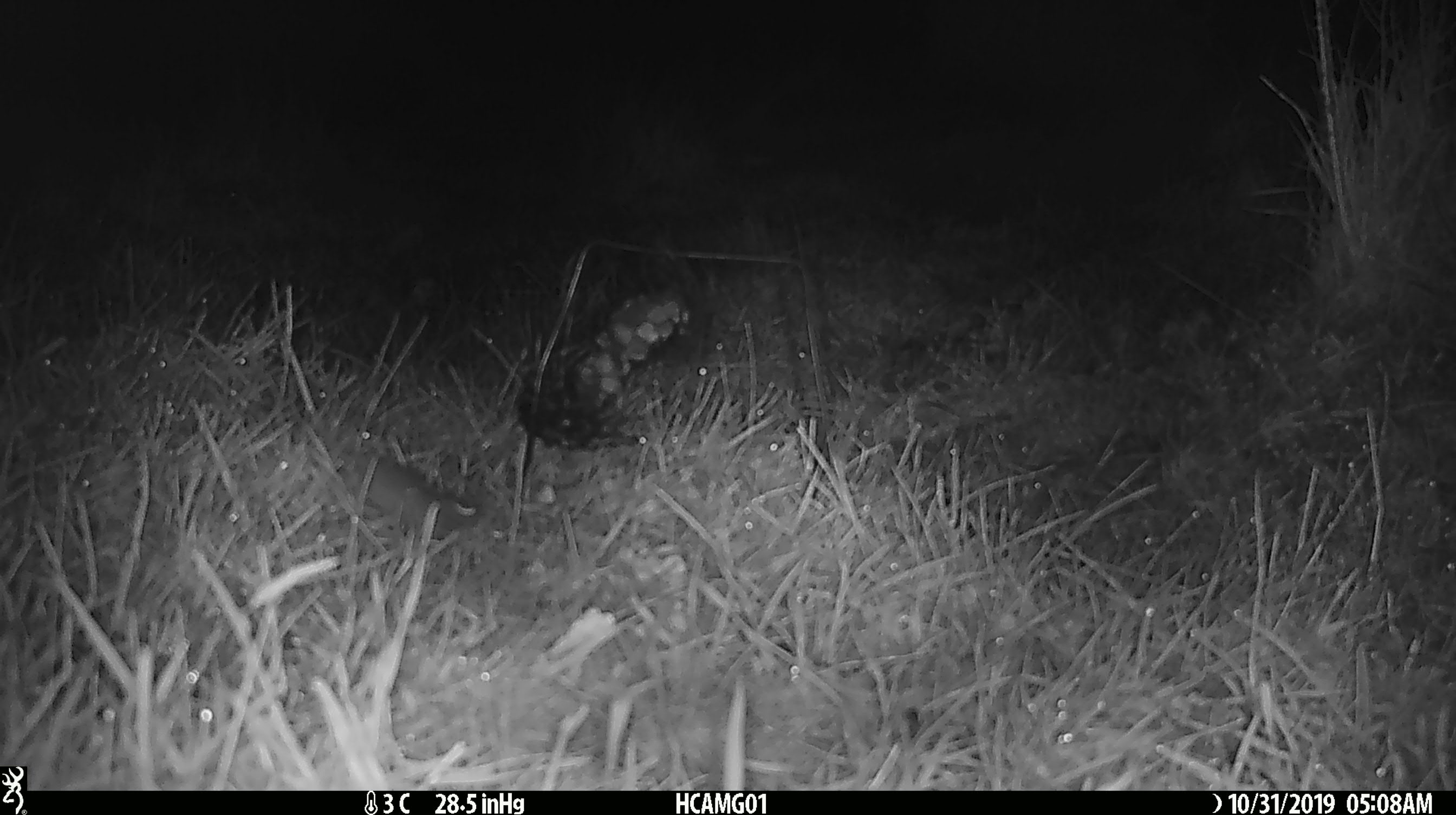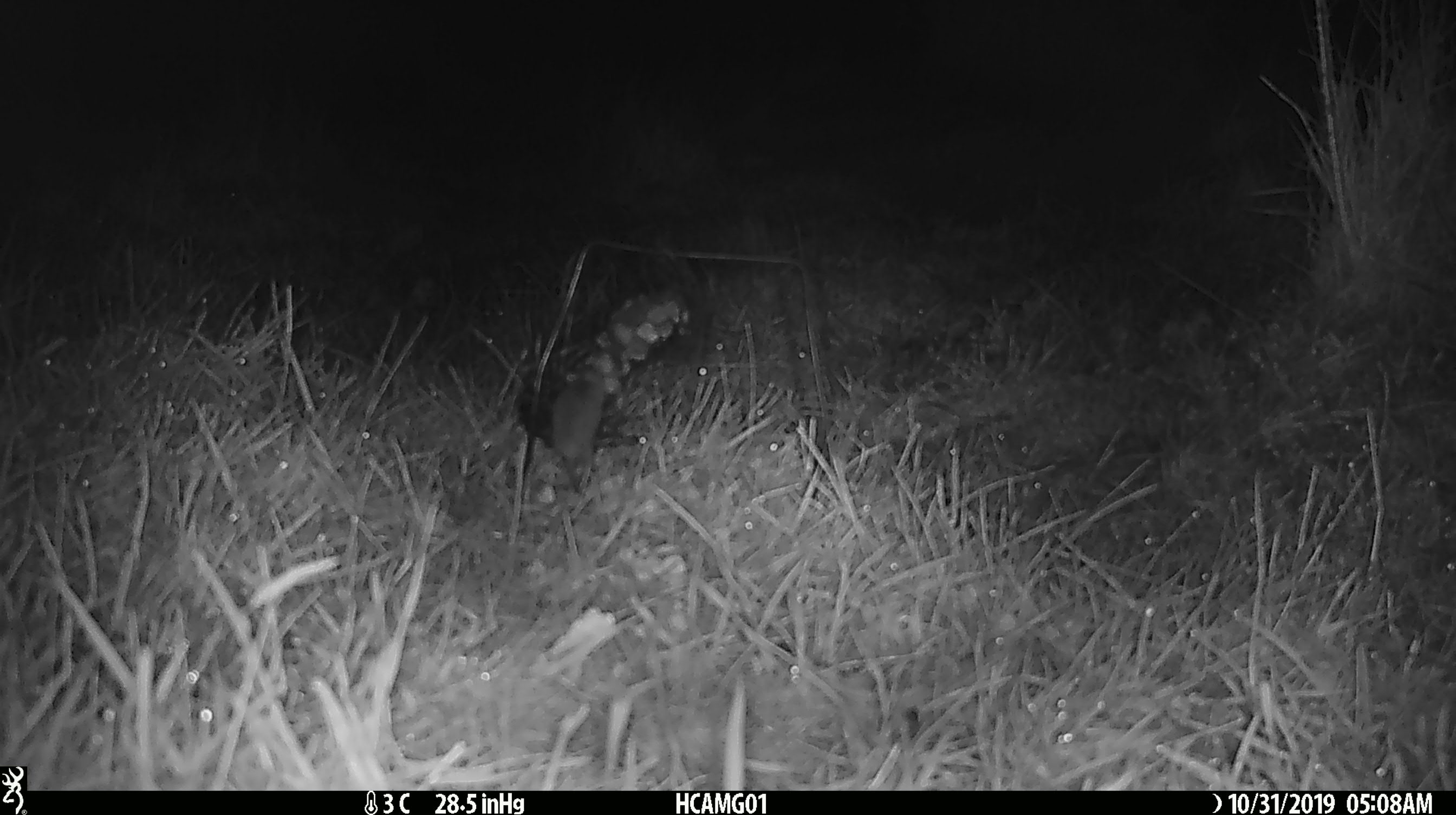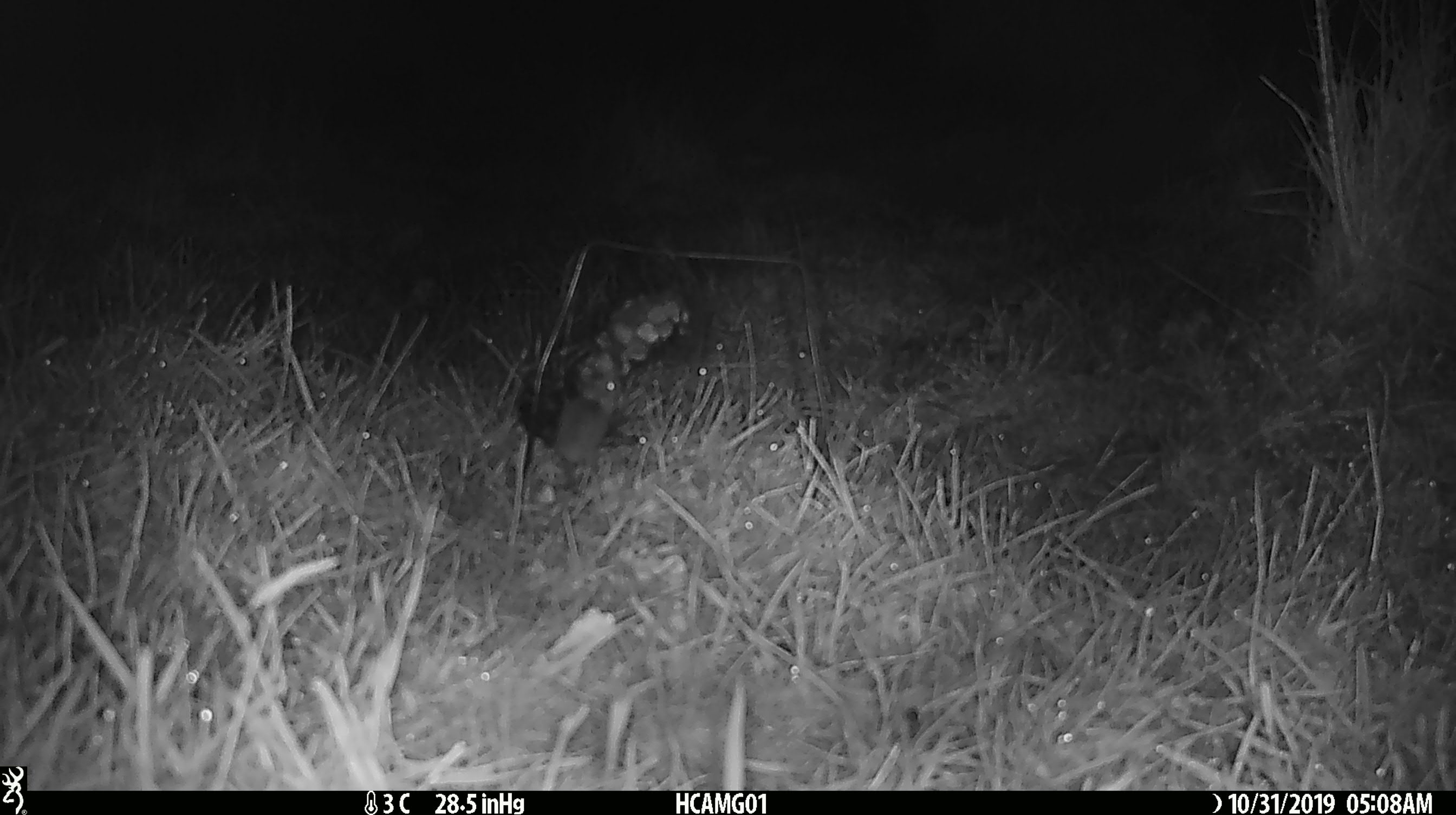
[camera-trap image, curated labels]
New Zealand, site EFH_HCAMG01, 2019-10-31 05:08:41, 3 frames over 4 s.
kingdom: Animalia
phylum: Chordata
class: Mammalia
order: Rodentia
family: Muridae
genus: Mus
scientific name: Mus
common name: mouse